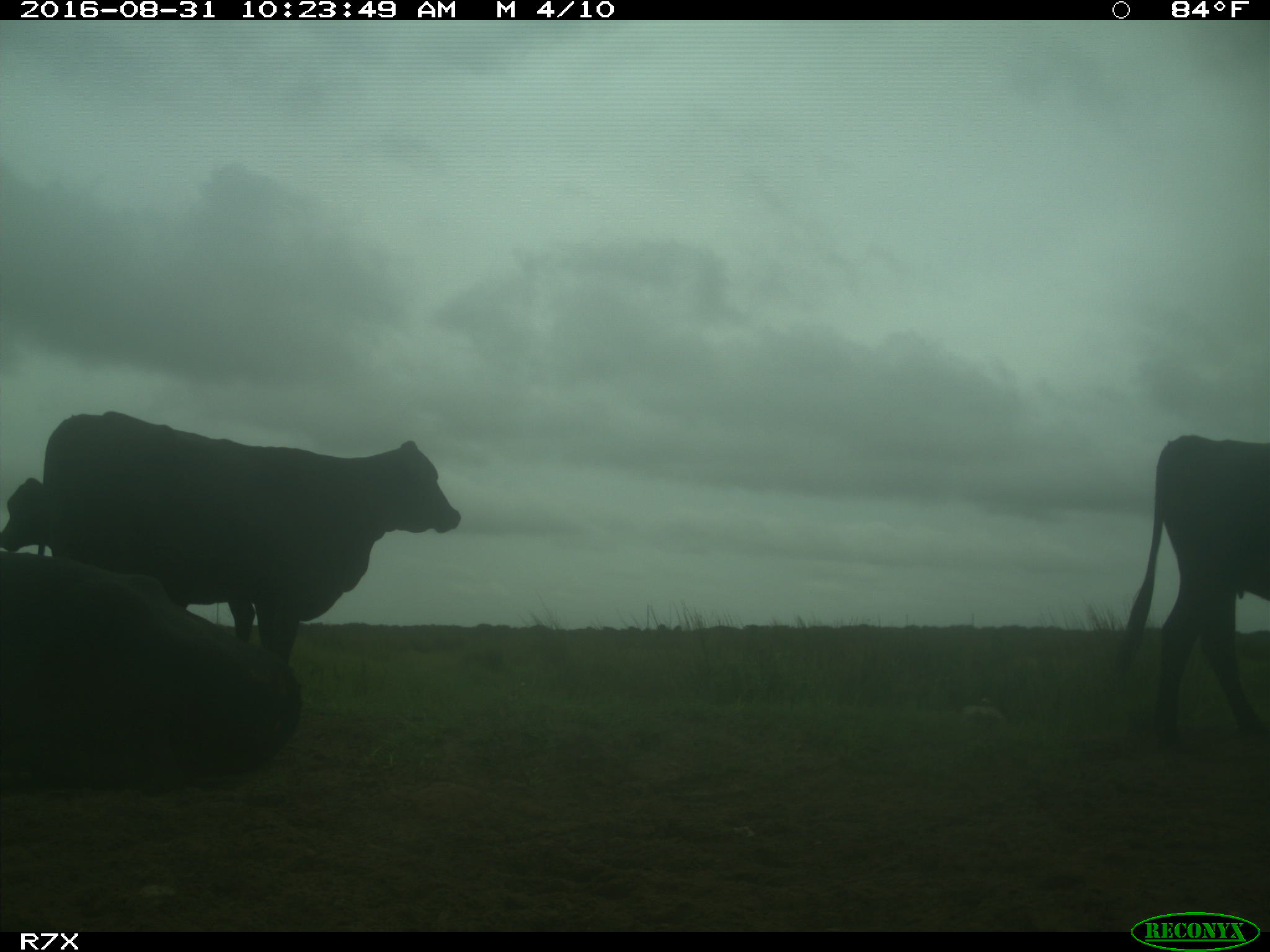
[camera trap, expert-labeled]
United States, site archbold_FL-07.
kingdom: Animalia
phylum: Chordata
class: Mammalia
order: Artiodactyla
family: Bovidae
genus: Bos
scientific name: Bos taurus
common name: domestic cow